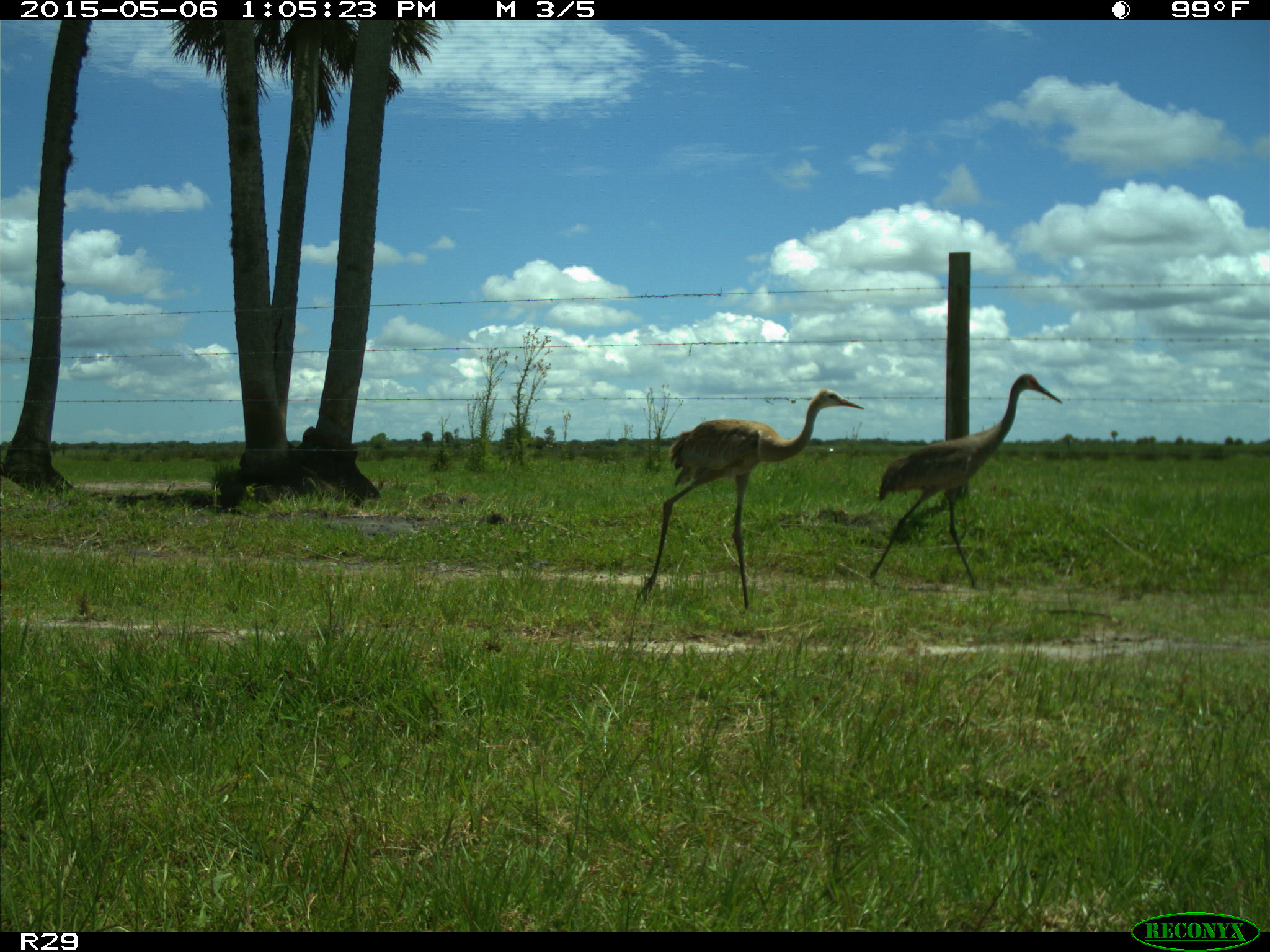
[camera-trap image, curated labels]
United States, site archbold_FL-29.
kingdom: Animalia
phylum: Chordata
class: Aves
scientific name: Aves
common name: birds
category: unidentified bird